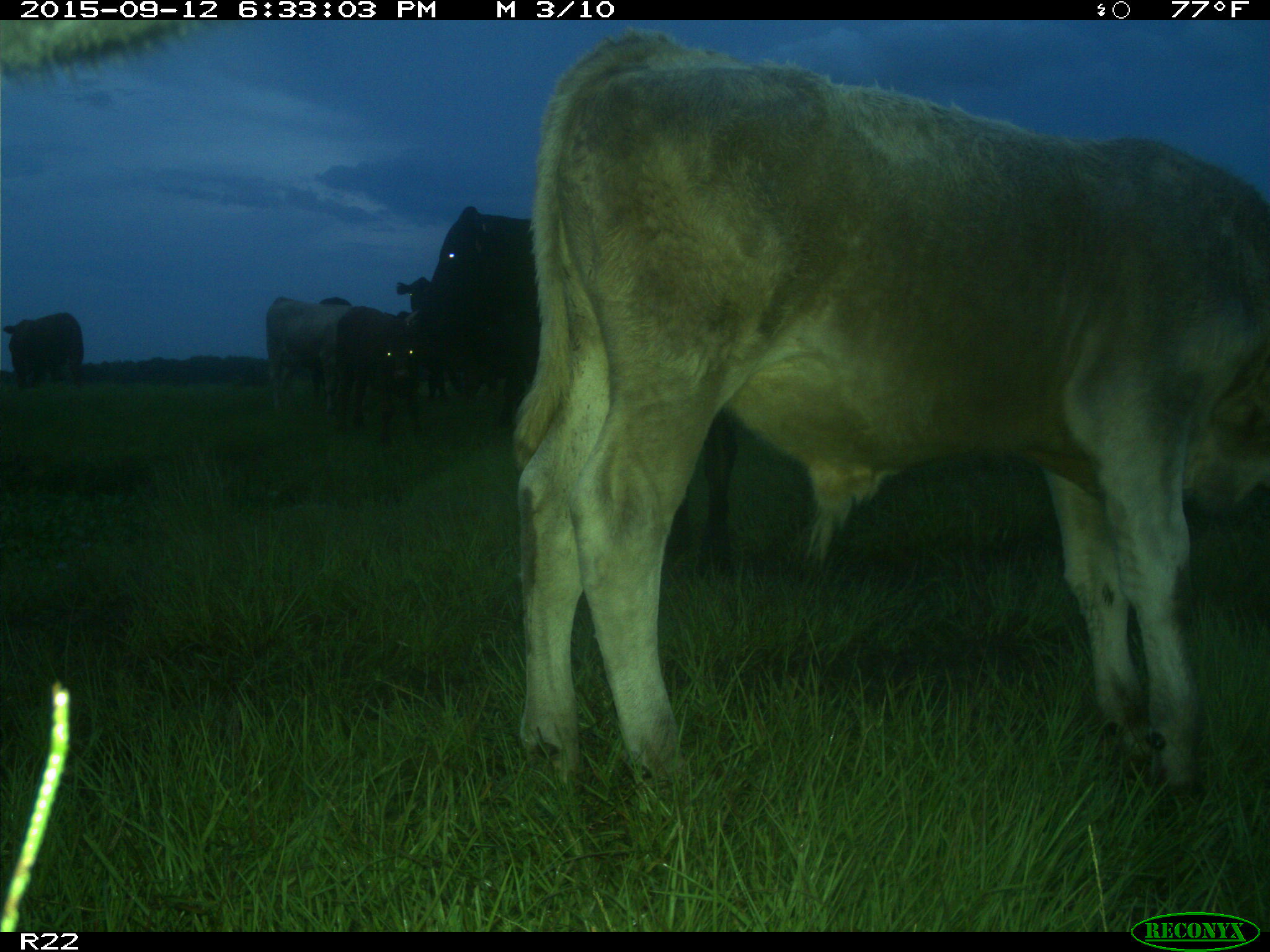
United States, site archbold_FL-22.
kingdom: Animalia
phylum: Chordata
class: Mammalia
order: Artiodactyla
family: Bovidae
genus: Bos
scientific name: Bos taurus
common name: domestic cow